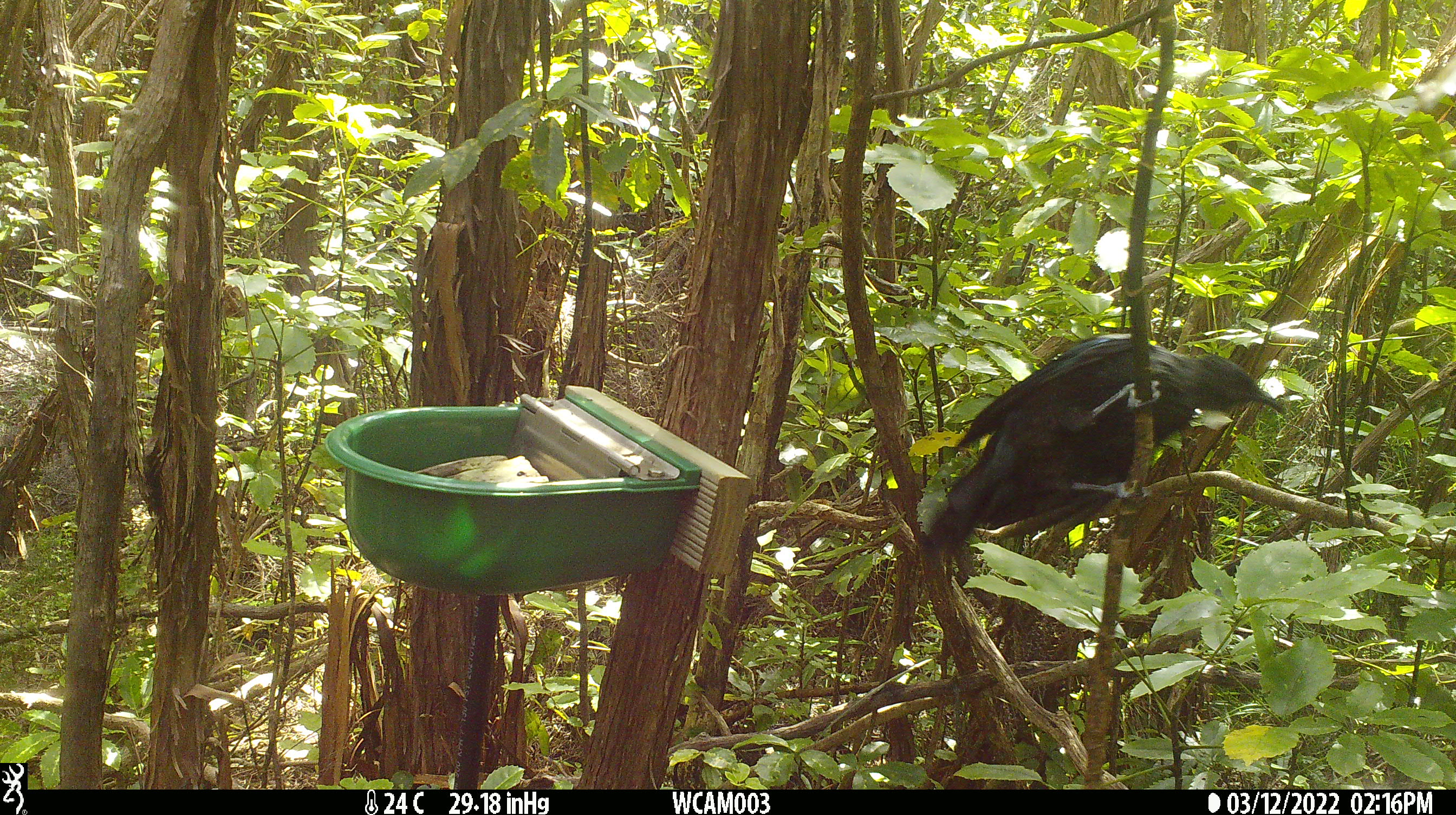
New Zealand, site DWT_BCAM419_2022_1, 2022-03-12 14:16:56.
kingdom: Animalia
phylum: Chordata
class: Aves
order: Passeriformes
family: Meliphagidae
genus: Prosthemadera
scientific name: Prosthemadera novaeseelandiae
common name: tui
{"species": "tui (Prosthemadera novaeseelandiae)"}